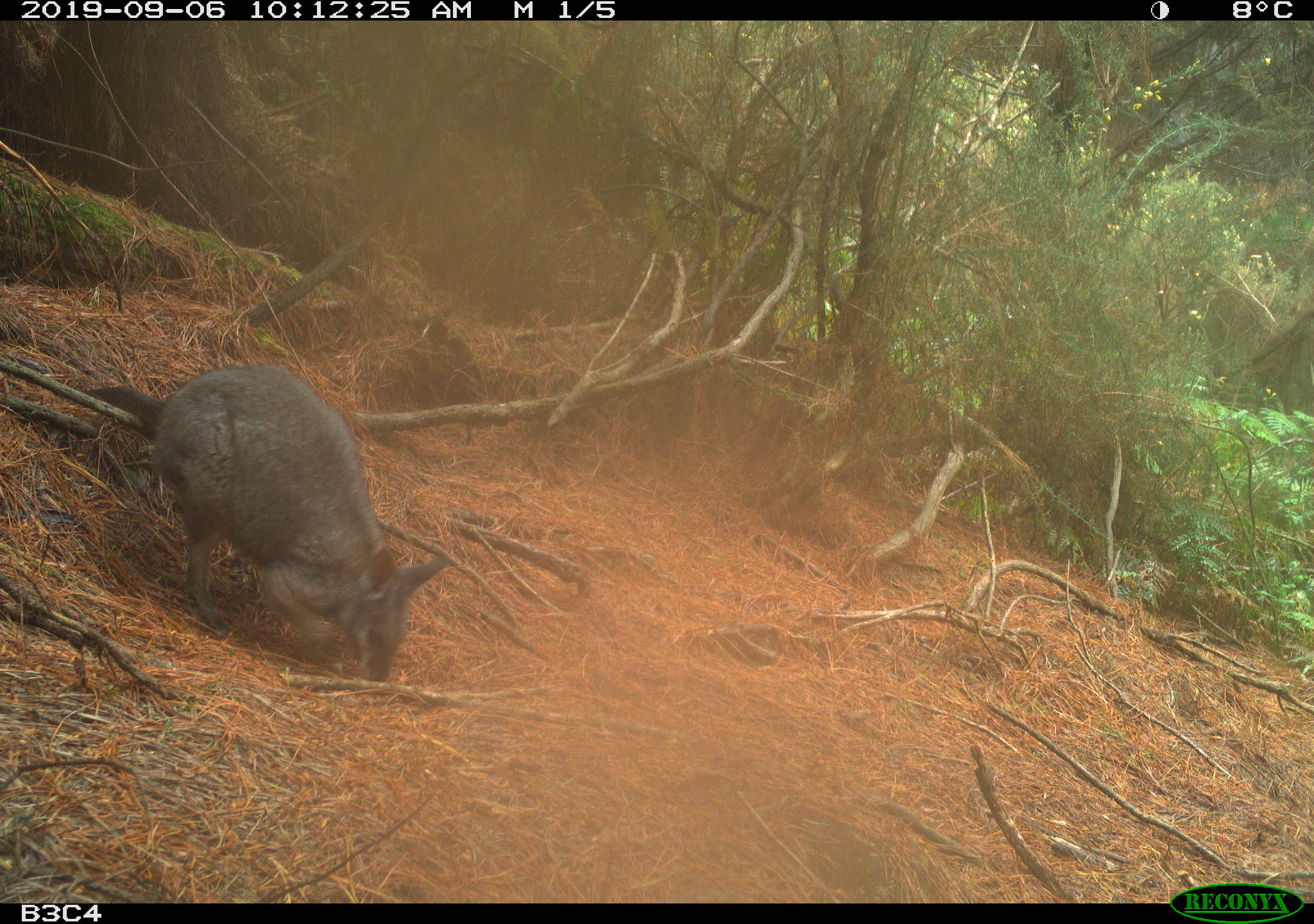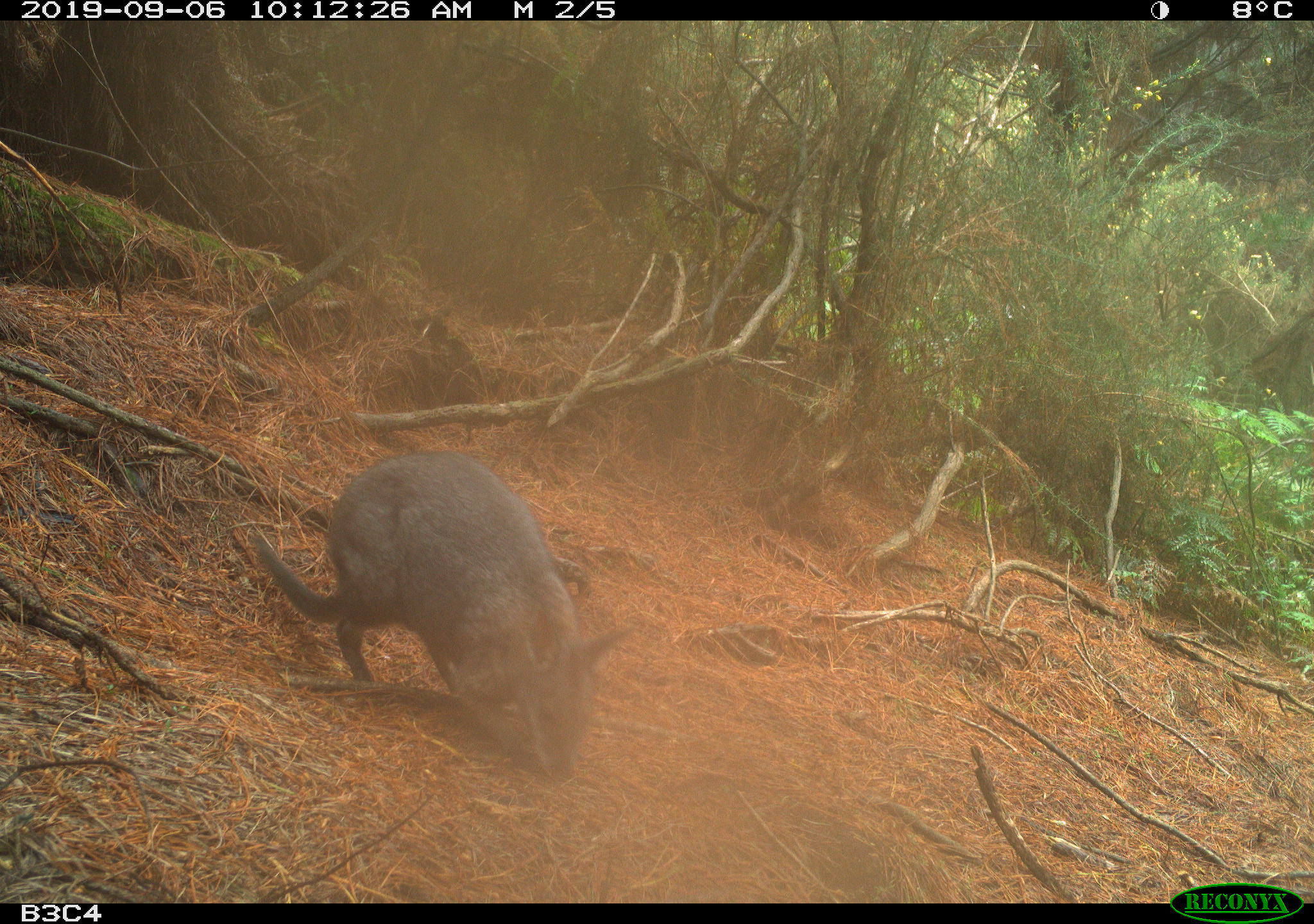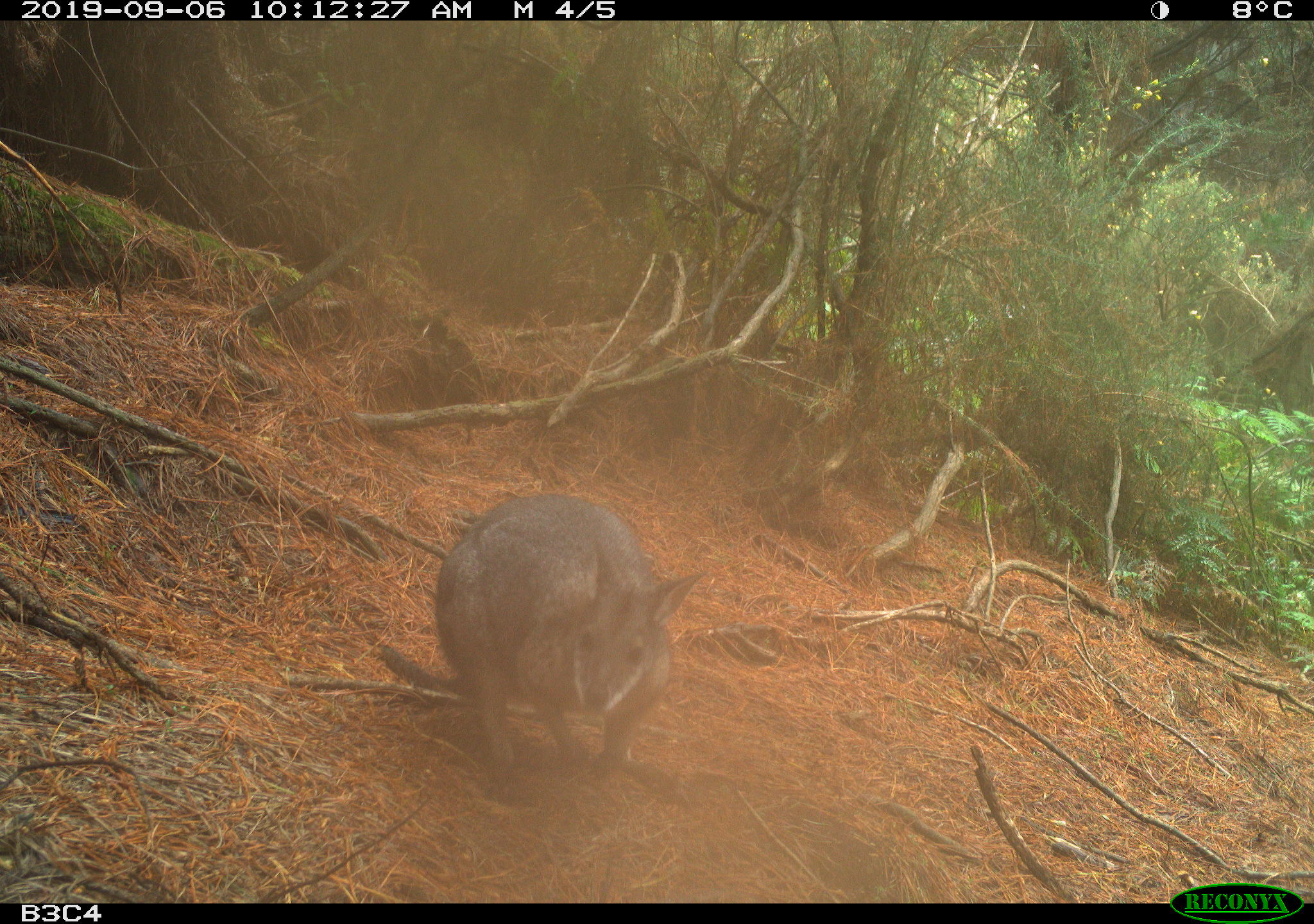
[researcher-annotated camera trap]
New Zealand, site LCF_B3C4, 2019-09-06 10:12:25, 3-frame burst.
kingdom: Animalia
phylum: Chordata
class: Mammalia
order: Diprotodontia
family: Macropodidae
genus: Notamacropus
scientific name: Notamacropus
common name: wallaby